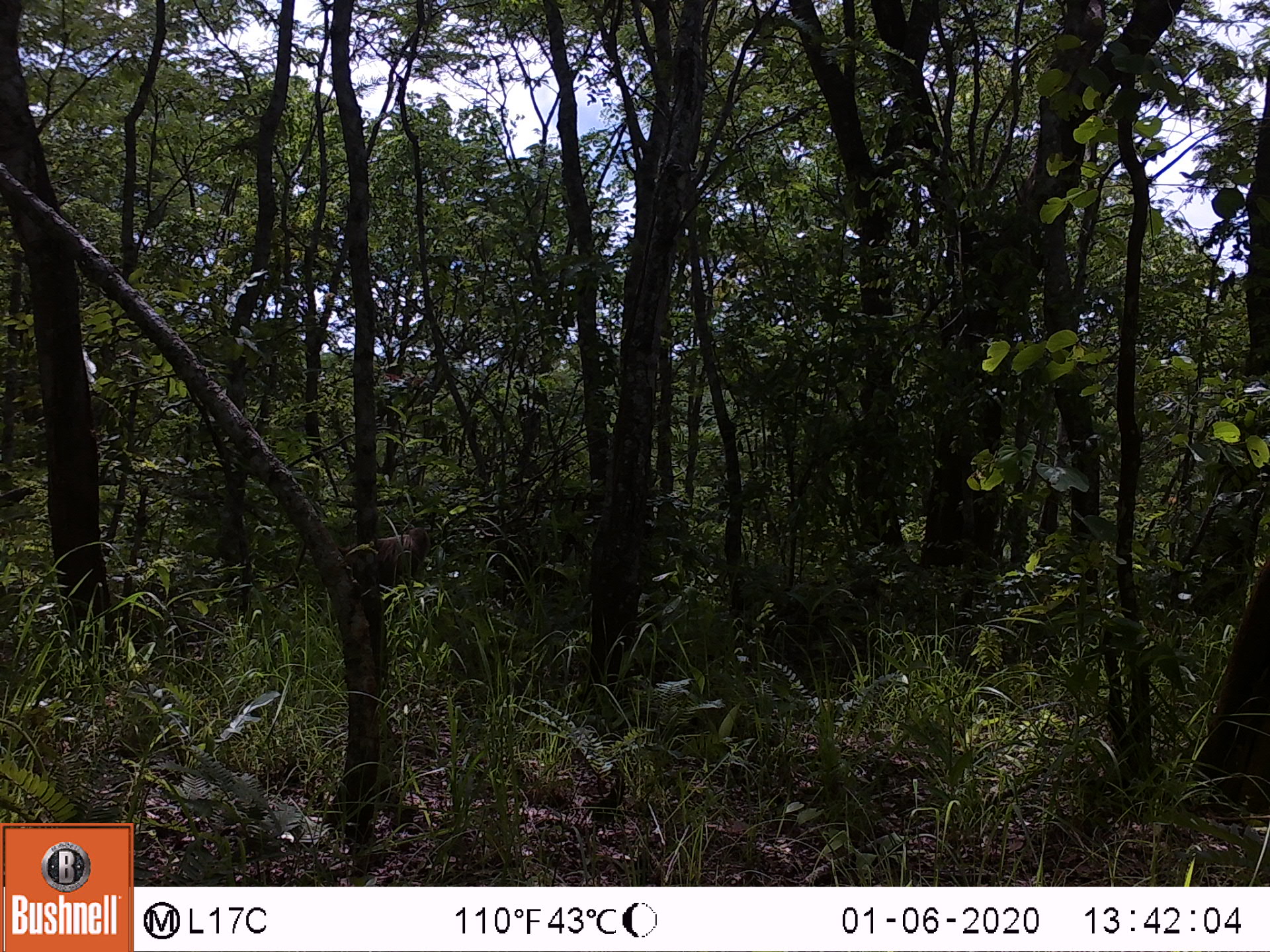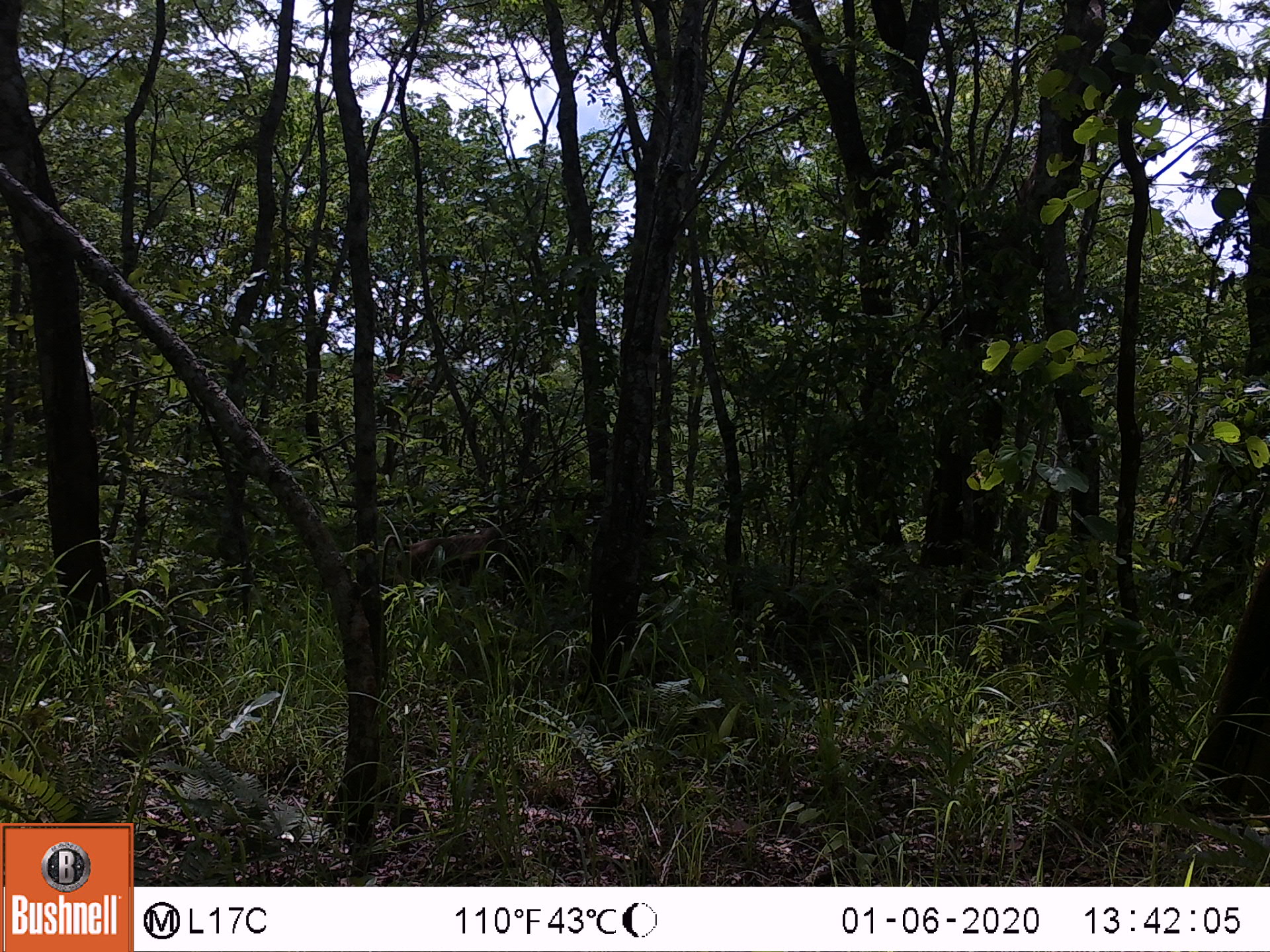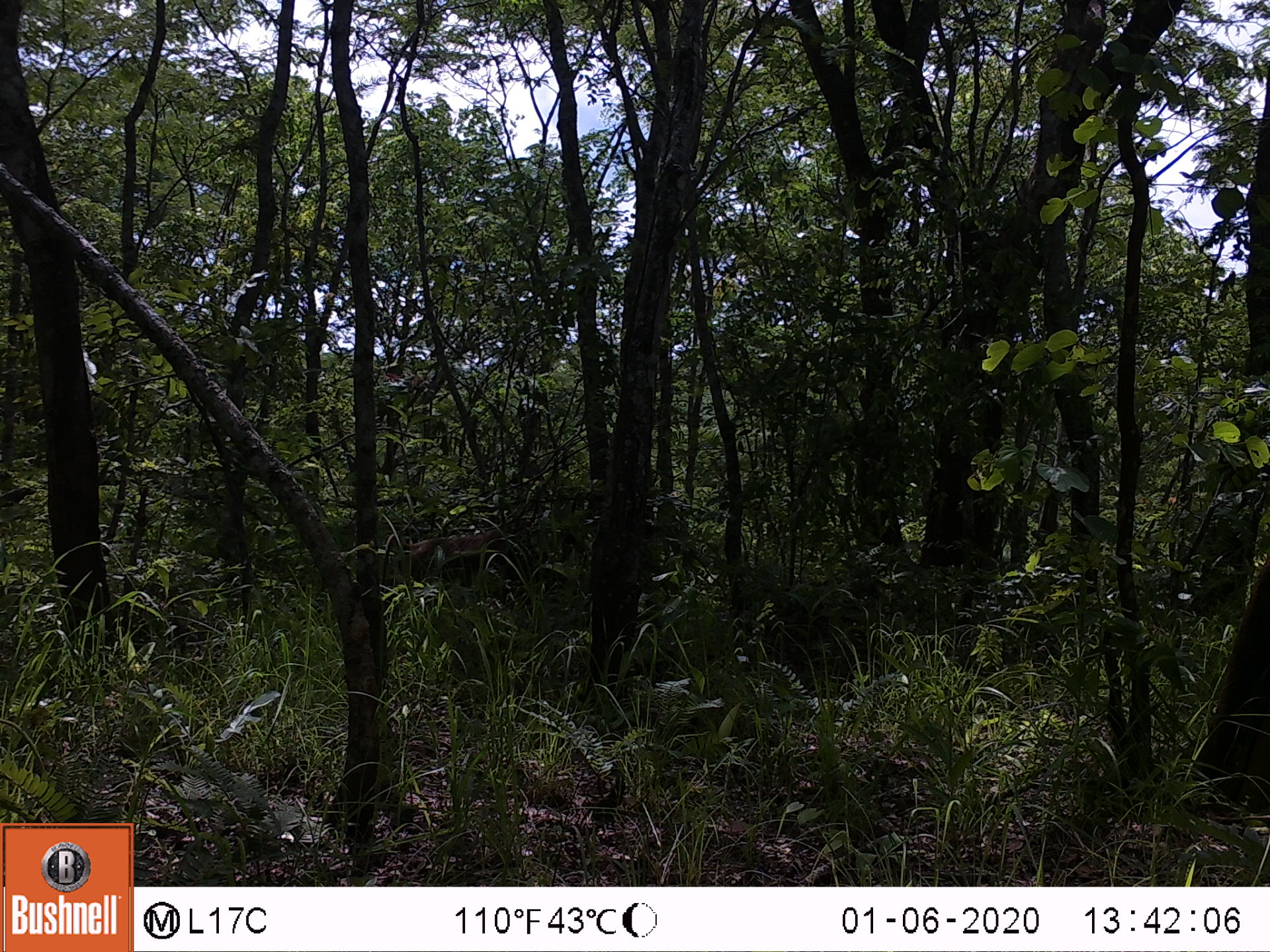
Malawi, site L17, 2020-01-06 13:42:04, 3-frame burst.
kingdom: Animalia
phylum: Chordata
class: Mammalia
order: Primates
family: Cercopithecidae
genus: Papio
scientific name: Papio cynocephalus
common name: yellow baboon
Yellow baboon (Papio cynocephalus), count 1.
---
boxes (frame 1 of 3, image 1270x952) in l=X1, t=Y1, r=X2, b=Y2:
yellow baboon: l=335, t=520, r=440, b=599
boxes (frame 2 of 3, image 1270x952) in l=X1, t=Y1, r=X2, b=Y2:
yellow baboon: l=379, t=520, r=506, b=590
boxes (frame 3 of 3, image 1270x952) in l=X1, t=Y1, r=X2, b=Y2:
yellow baboon: l=373, t=521, r=514, b=599